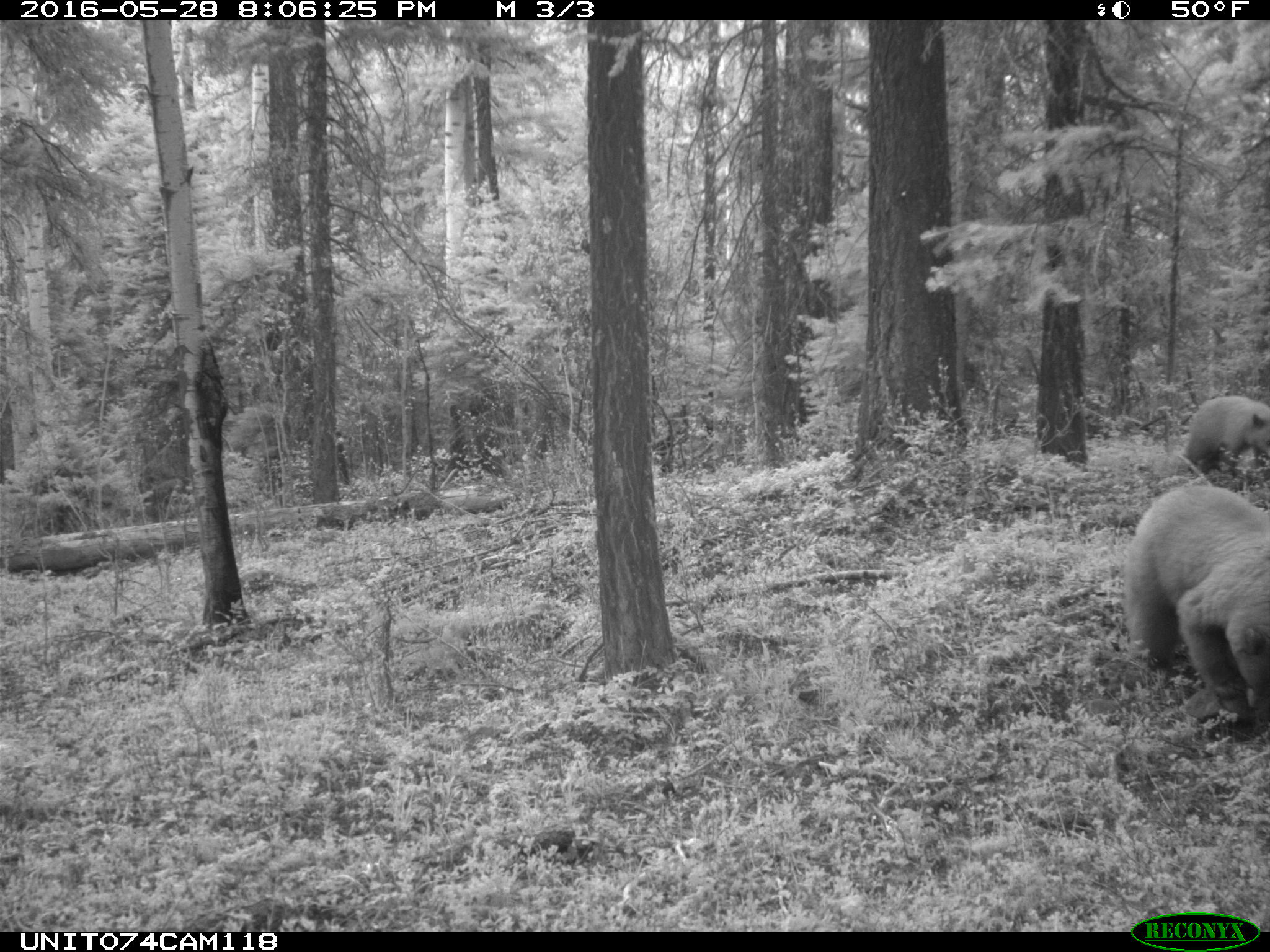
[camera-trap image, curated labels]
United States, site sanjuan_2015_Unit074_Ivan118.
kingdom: Animalia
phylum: Chordata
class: Mammalia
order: Carnivora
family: Ursidae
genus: Ursus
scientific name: Ursus americanus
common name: american black bear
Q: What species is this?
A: Ursus americanus (american black bear).